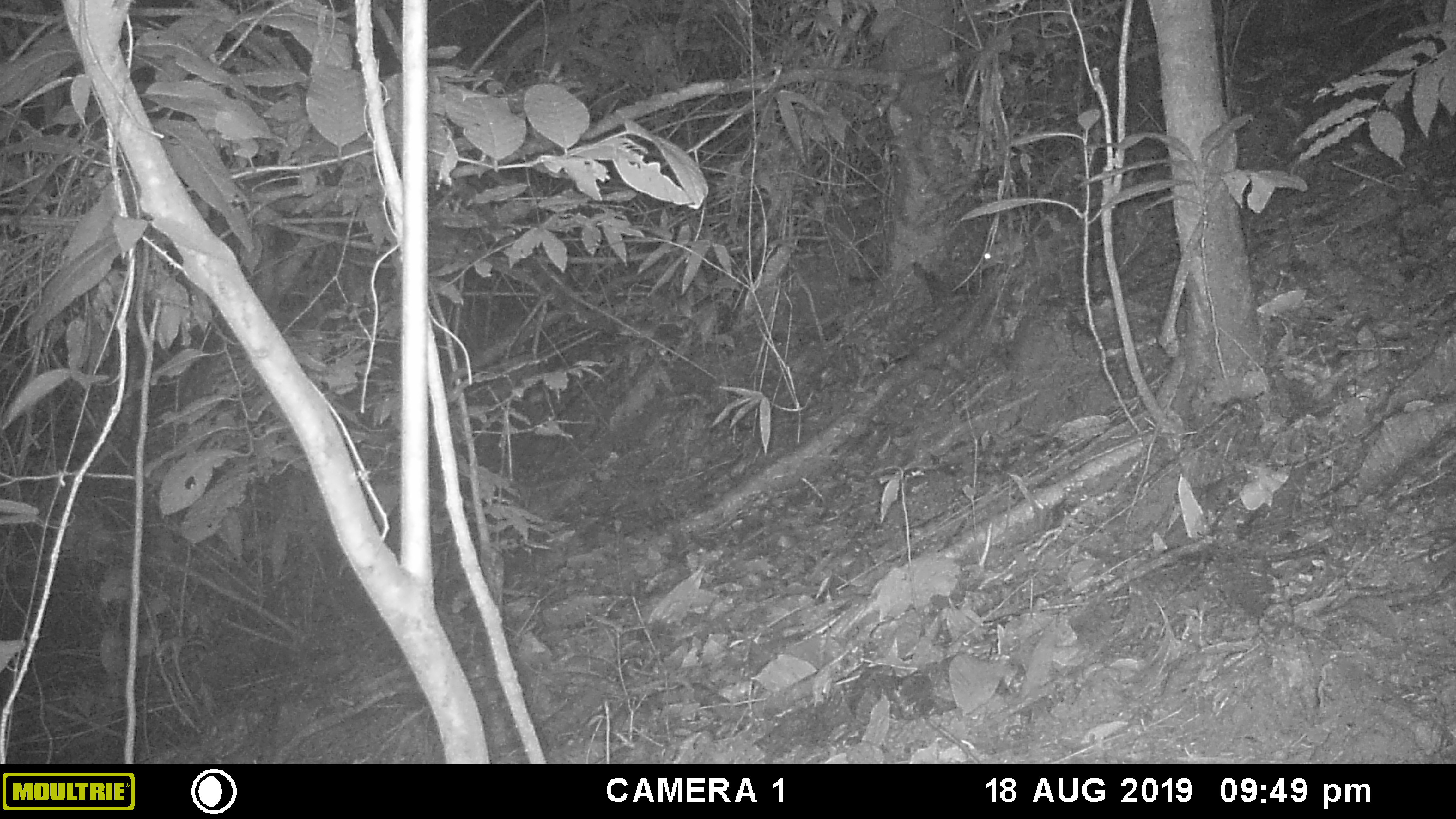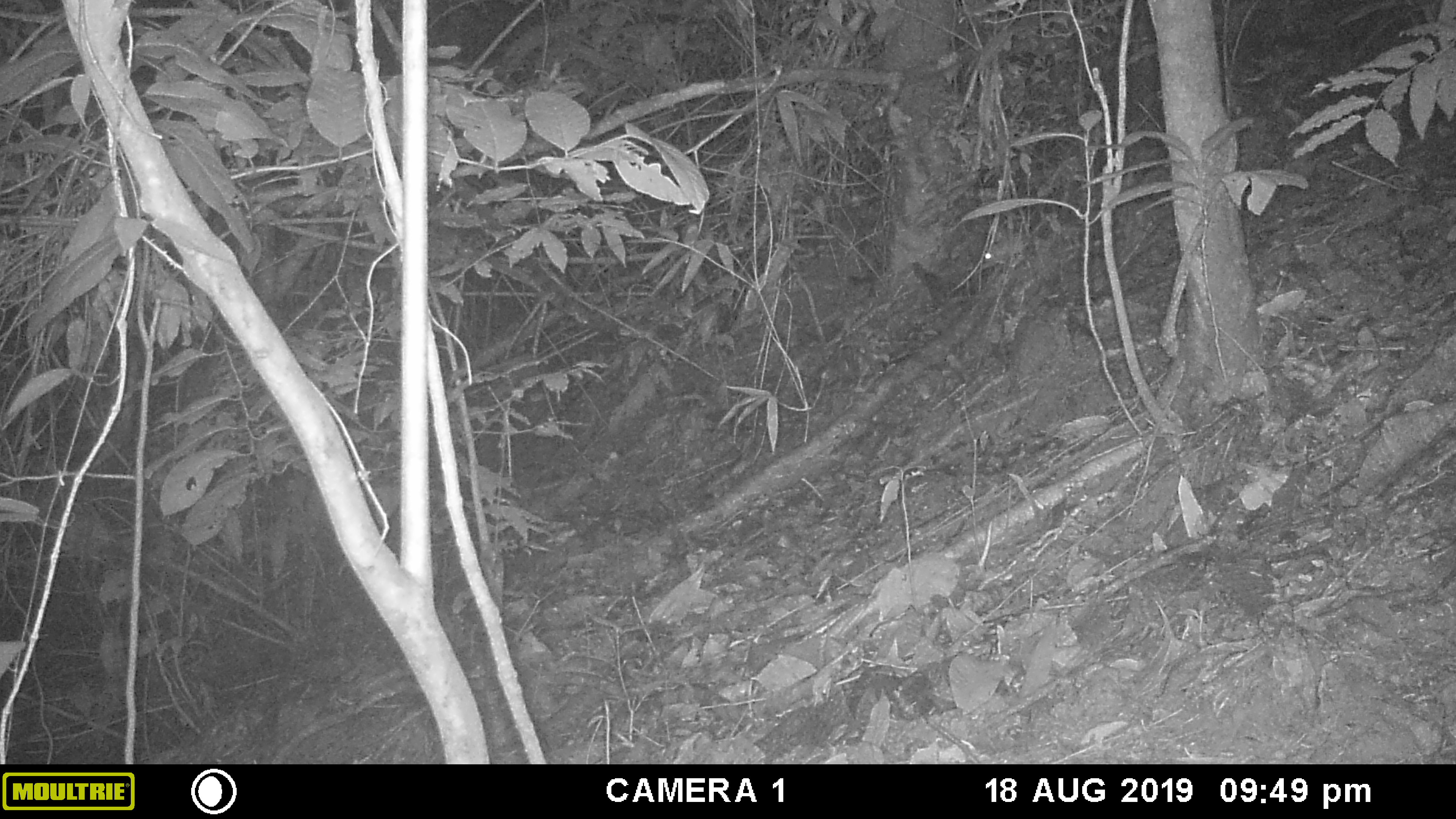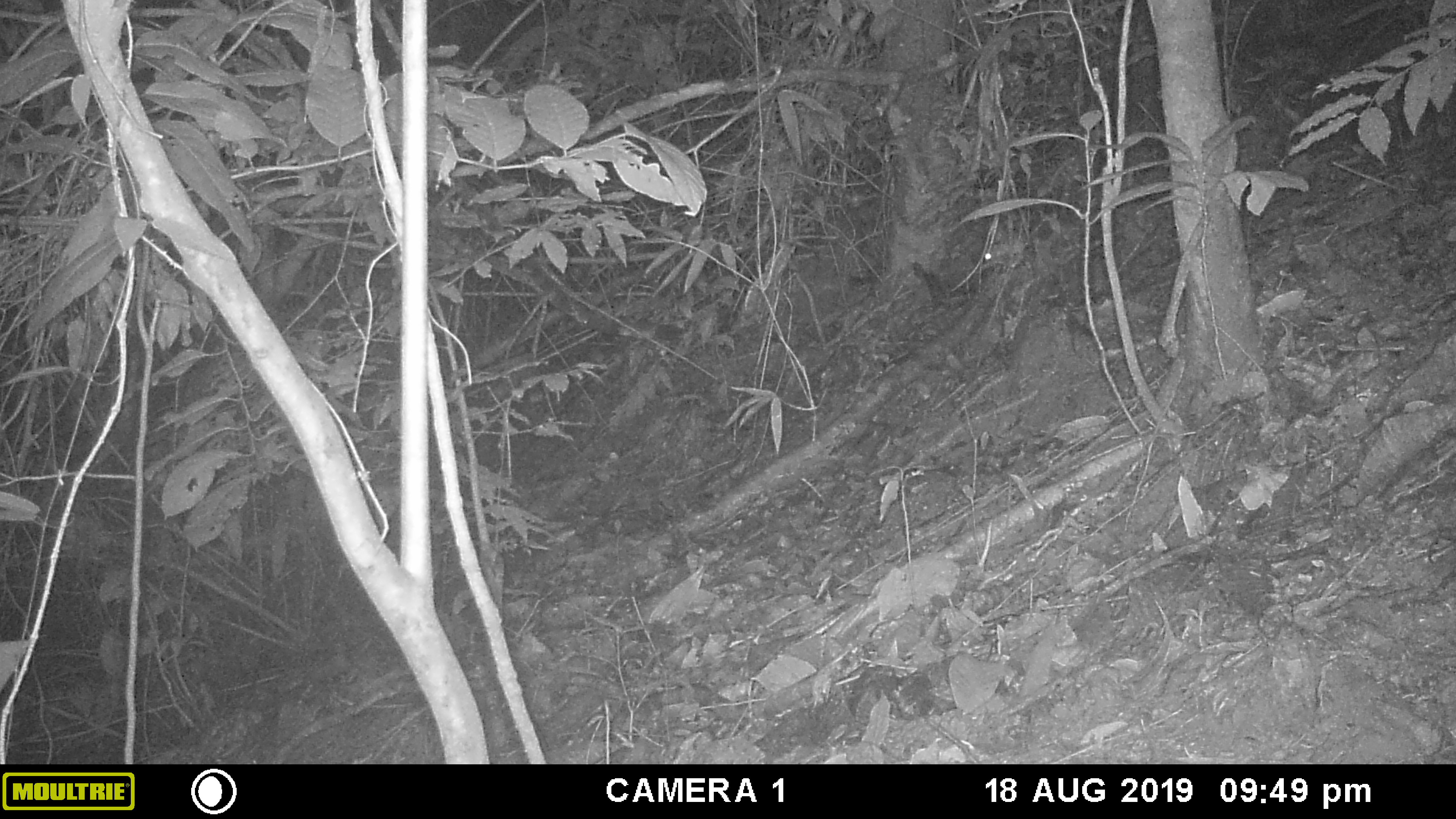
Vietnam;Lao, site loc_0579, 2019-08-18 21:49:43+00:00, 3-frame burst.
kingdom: Animalia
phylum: Chordata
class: Mammalia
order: Rodentia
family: Muridae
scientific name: Muridae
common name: old-world mice and rats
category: unidentified murid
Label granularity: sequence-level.